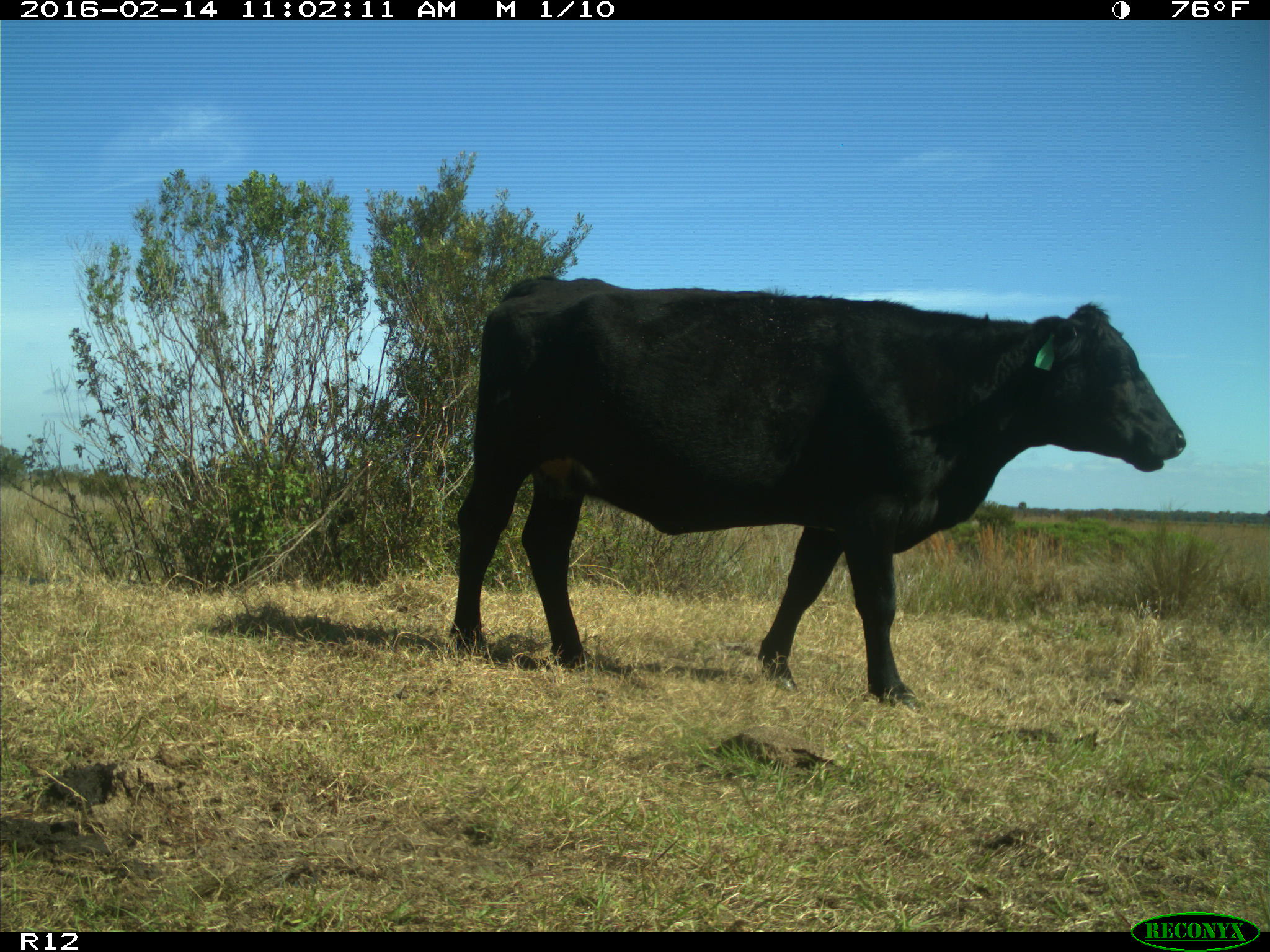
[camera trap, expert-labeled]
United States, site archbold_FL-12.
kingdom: Animalia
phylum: Chordata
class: Mammalia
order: Artiodactyla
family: Bovidae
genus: Bos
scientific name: Bos taurus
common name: domestic cow